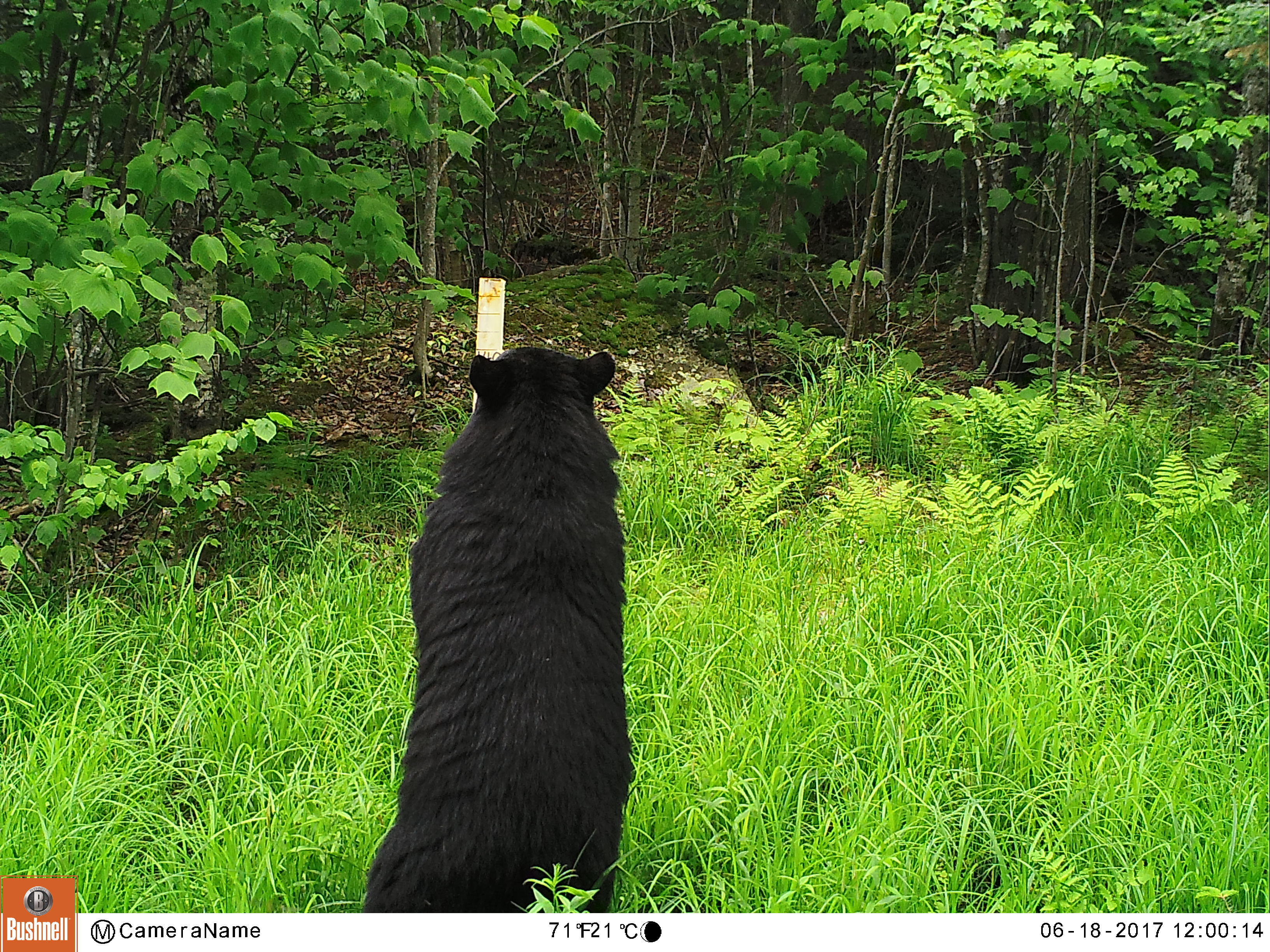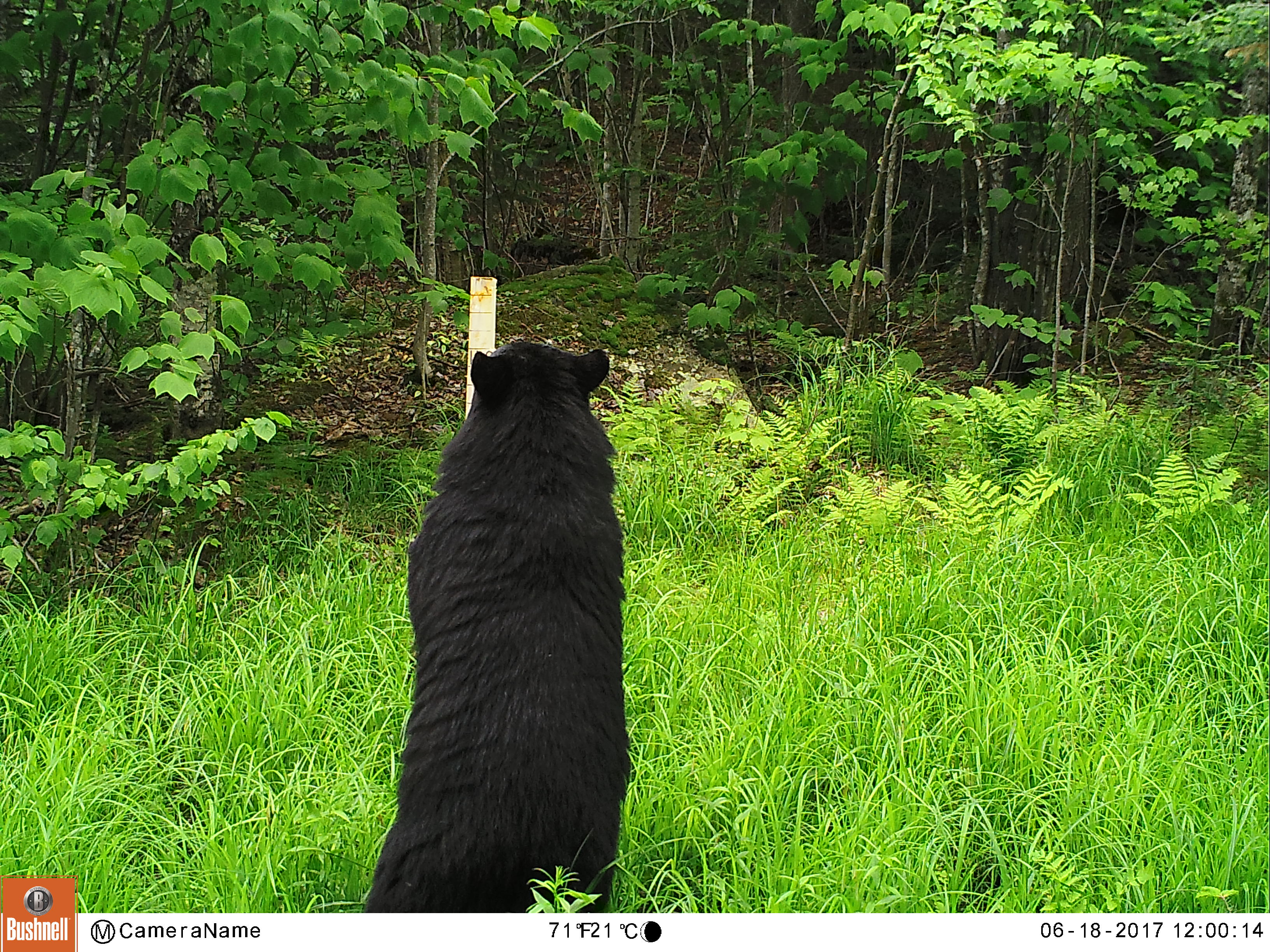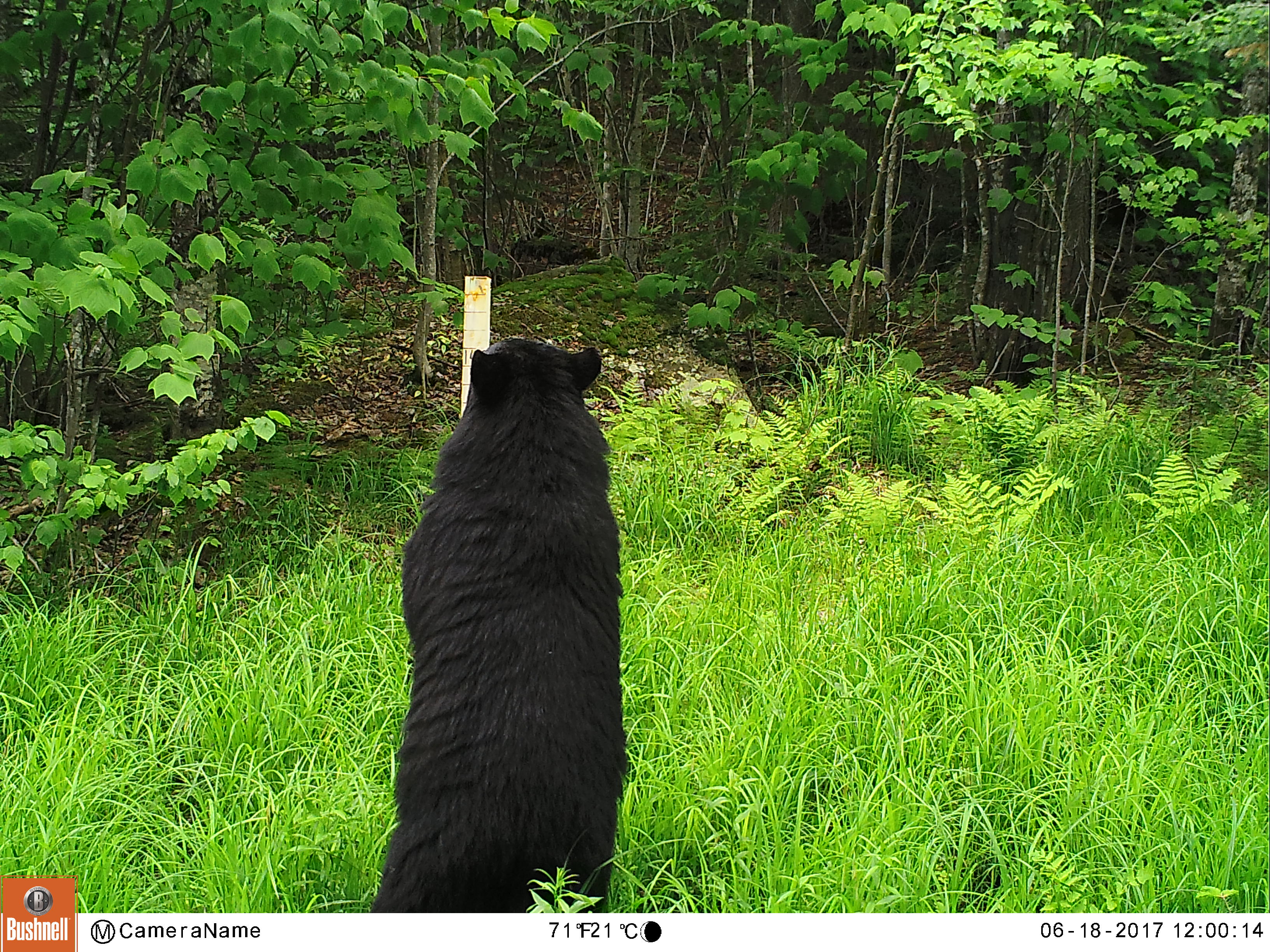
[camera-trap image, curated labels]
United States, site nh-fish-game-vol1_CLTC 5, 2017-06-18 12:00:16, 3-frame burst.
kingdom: Animalia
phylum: Chordata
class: Mammalia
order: Carnivora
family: Ursidae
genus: Ursus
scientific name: Ursus americanus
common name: black bear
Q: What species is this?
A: Black bear (Ursus americanus).